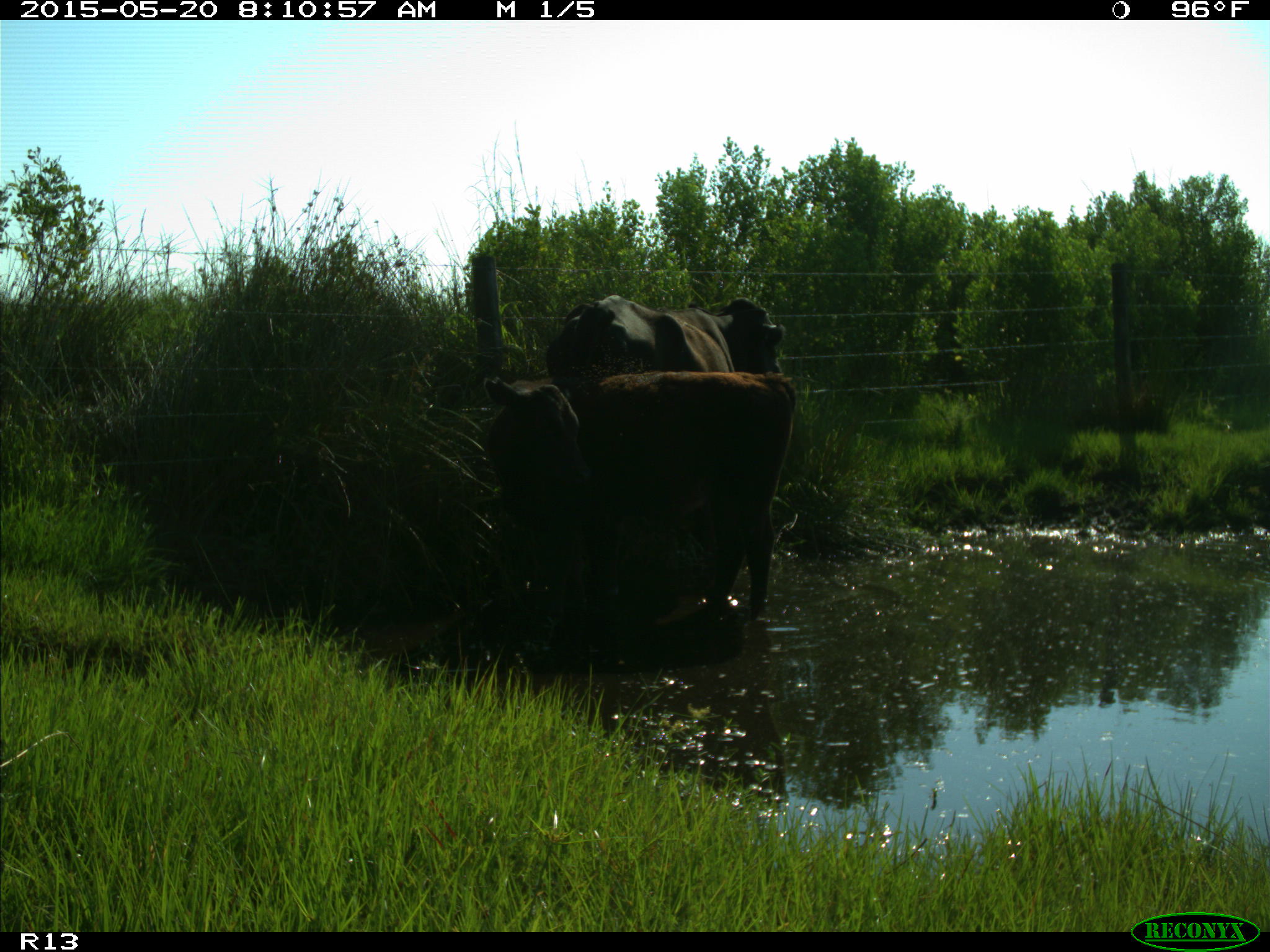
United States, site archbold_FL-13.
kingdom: Animalia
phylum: Chordata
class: Mammalia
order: Artiodactyla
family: Bovidae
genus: Bos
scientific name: Bos taurus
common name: domestic cow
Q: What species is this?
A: Bos taurus (domestic cow).